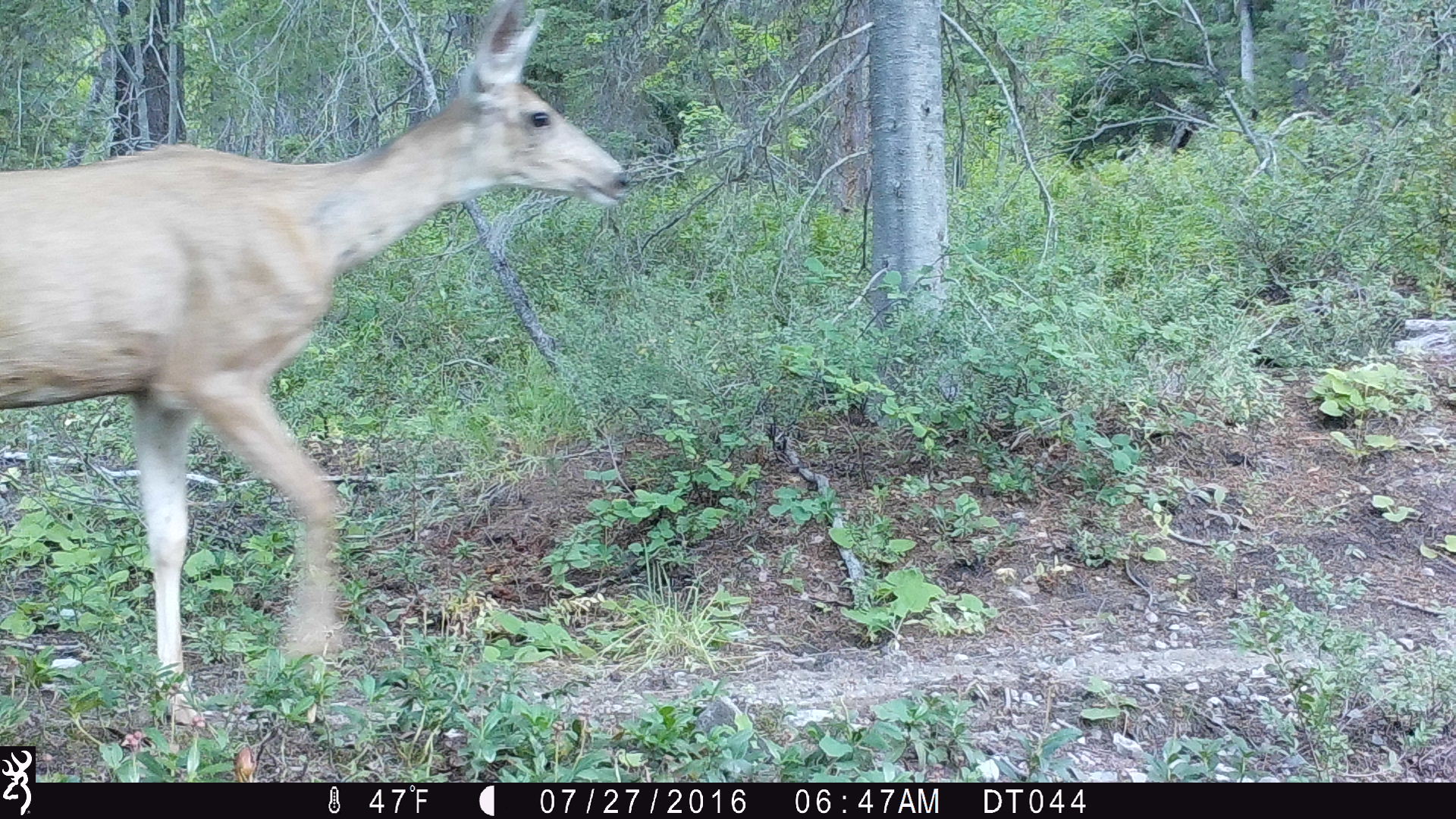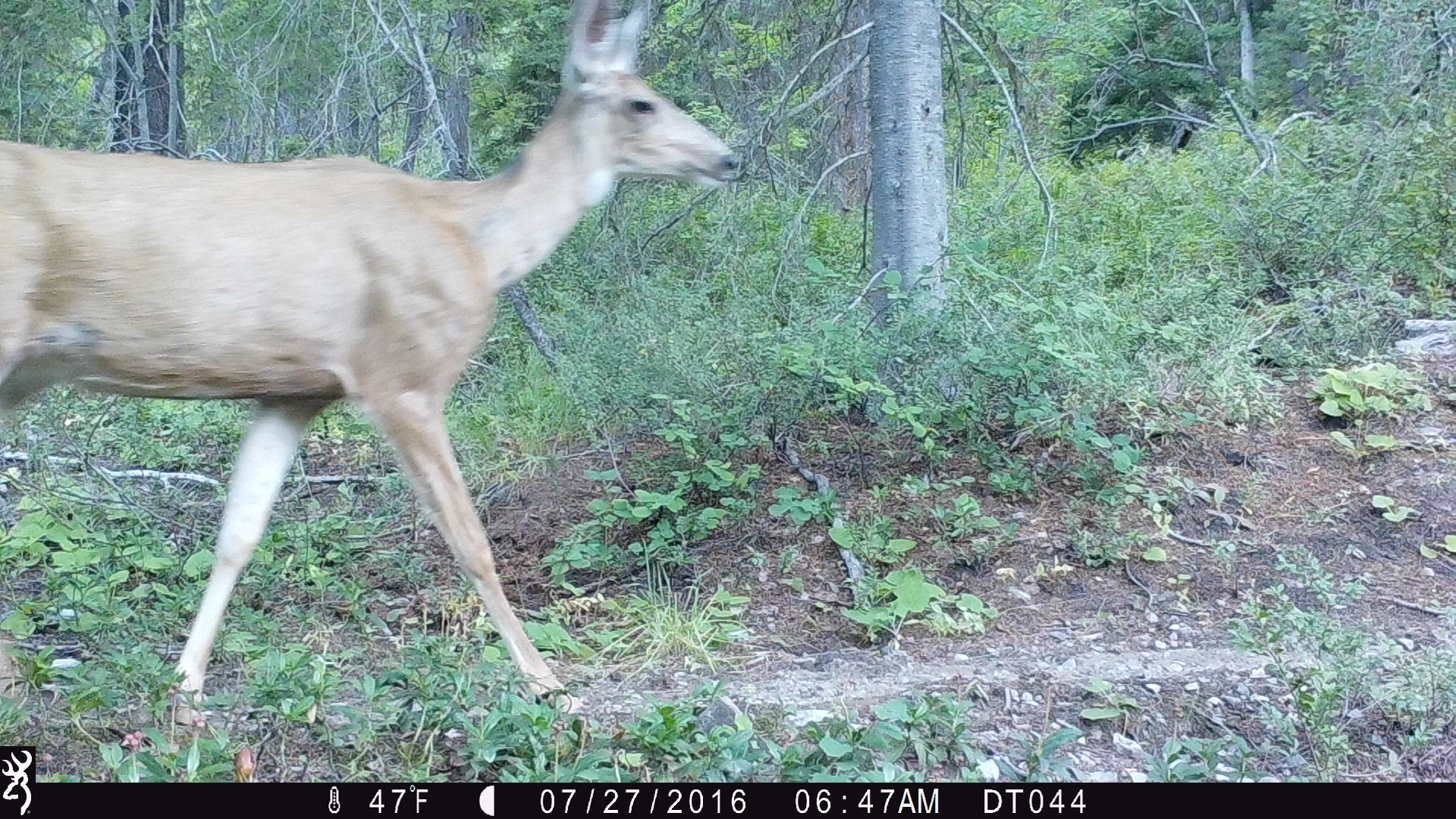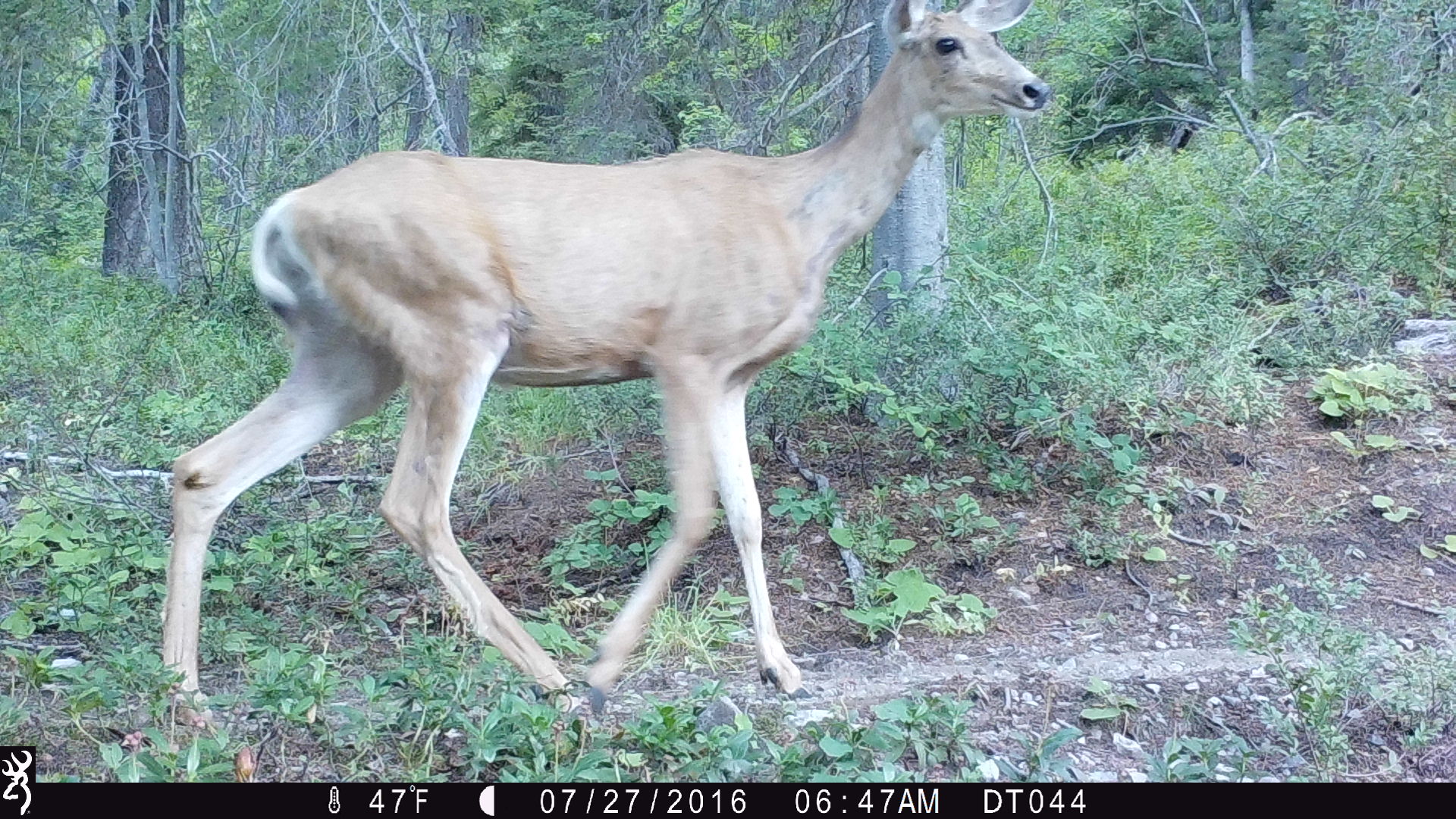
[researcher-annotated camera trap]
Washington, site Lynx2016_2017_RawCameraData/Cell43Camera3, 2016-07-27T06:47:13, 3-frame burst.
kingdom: Animalia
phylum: Chordata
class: Mammalia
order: Artiodactyla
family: Cervidae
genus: Odocoileus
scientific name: Odocoileus hemionus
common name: mule deer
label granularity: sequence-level